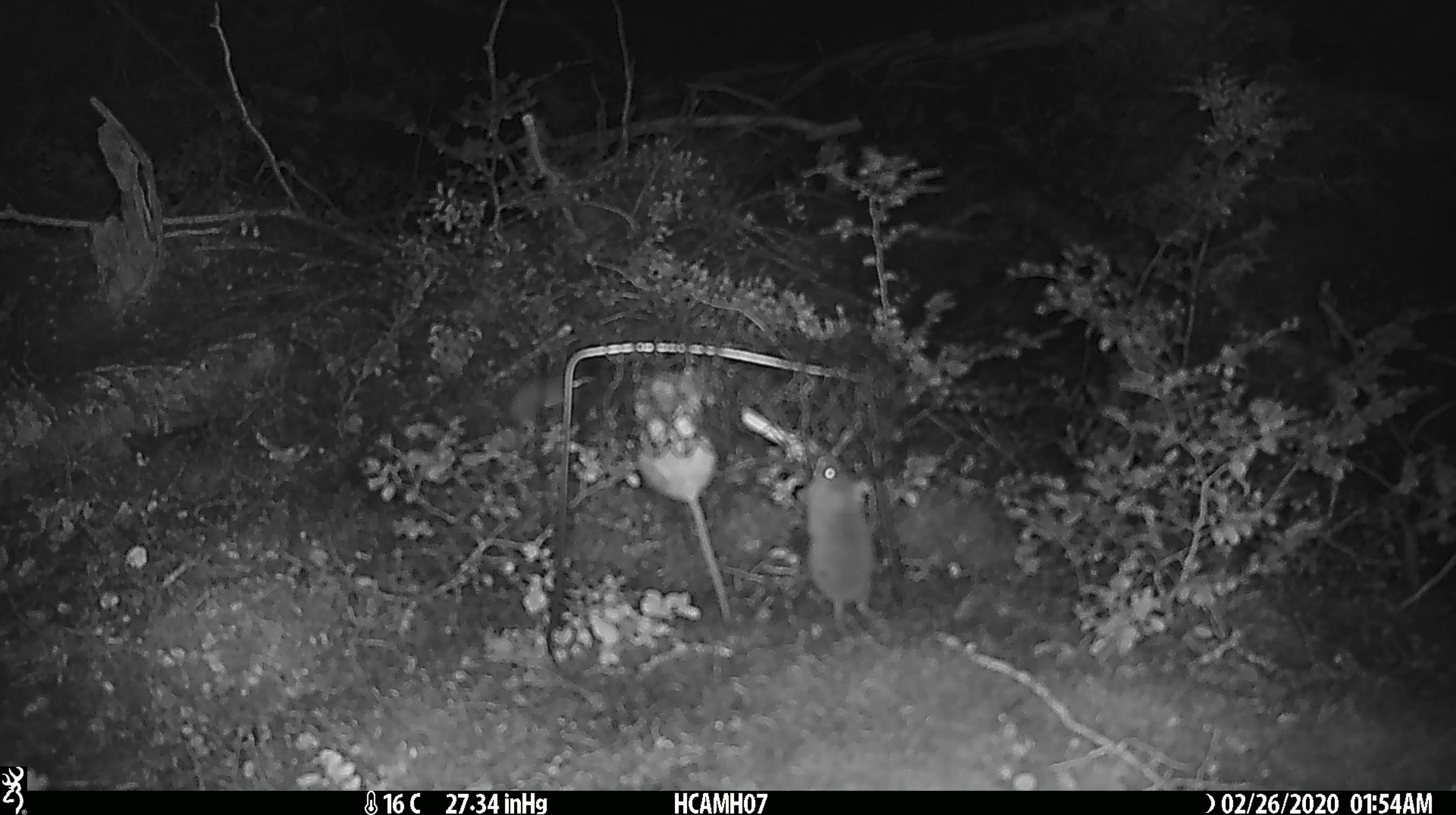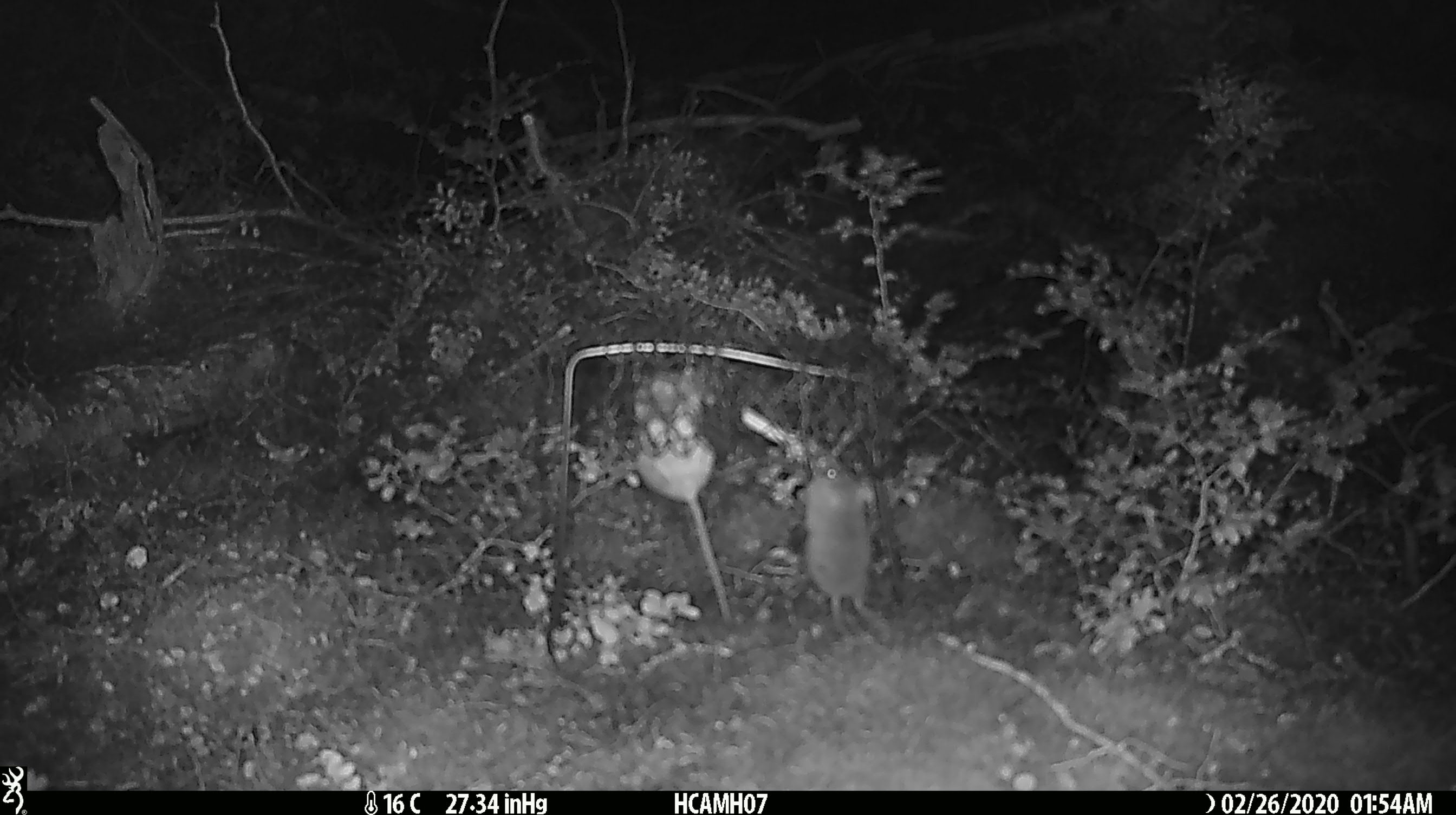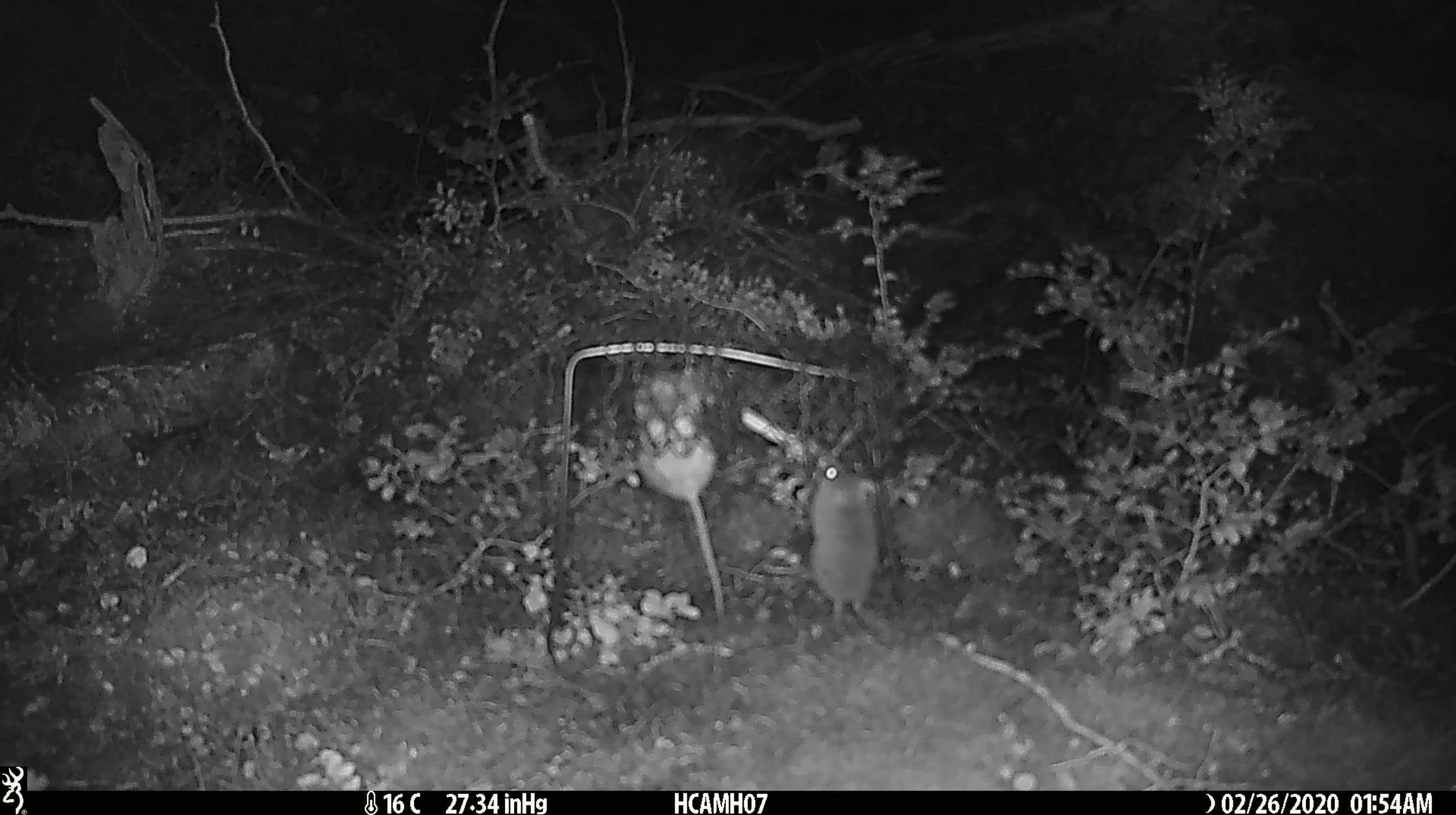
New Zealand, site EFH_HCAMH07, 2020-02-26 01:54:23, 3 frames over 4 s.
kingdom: Animalia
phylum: Chordata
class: Mammalia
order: Rodentia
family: Muridae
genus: Mus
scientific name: Mus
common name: mouse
Mouse (Mus).